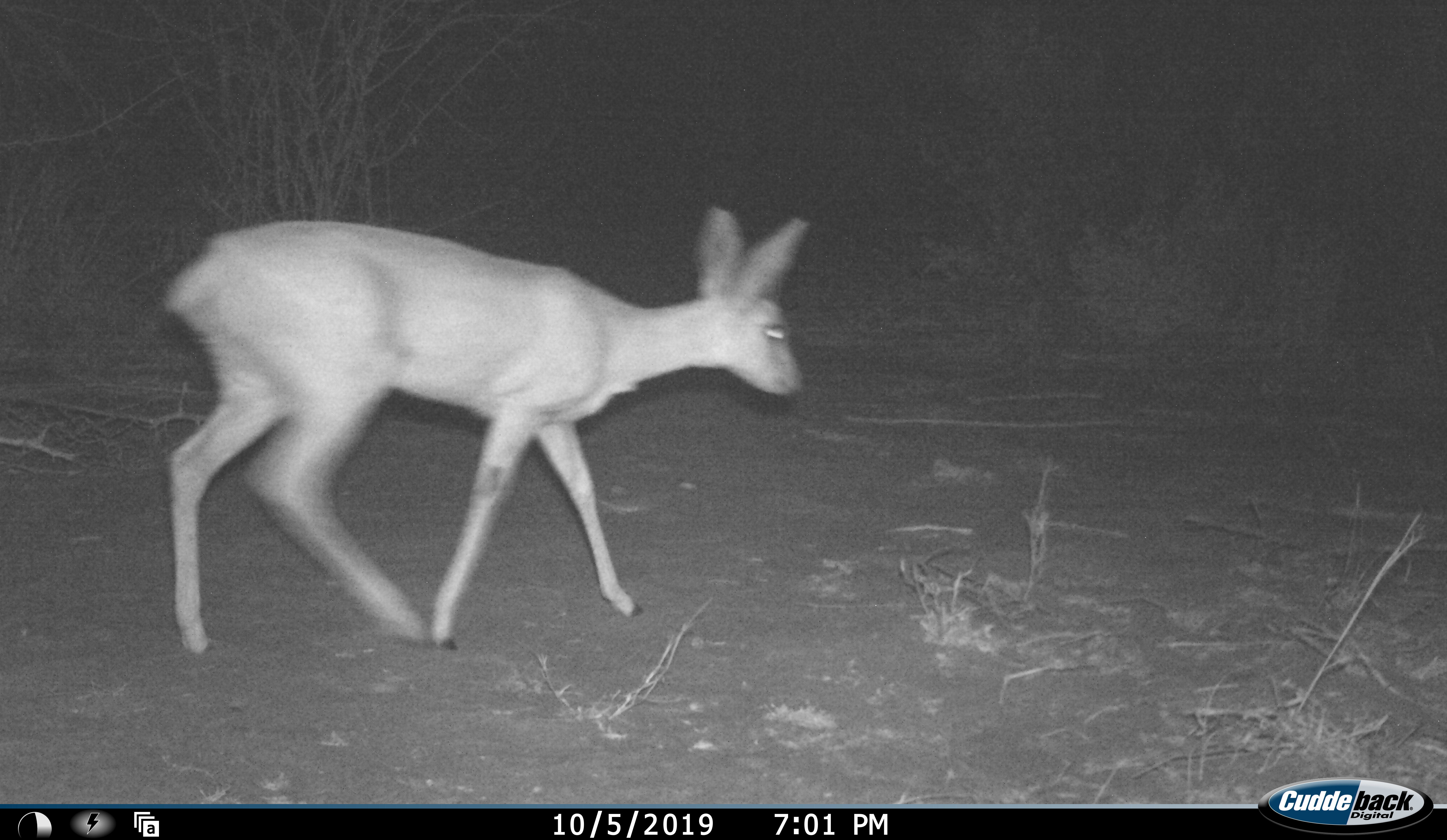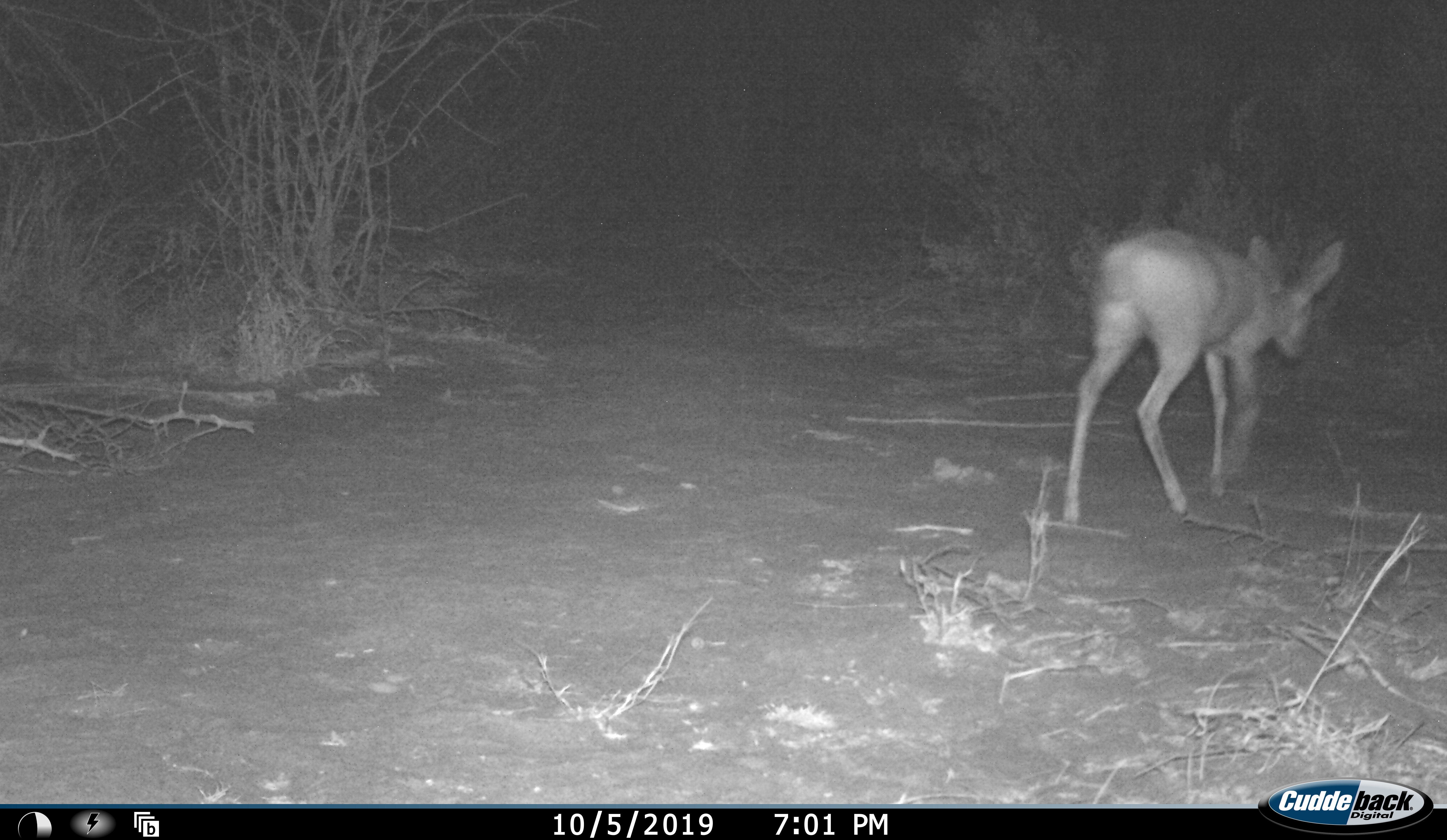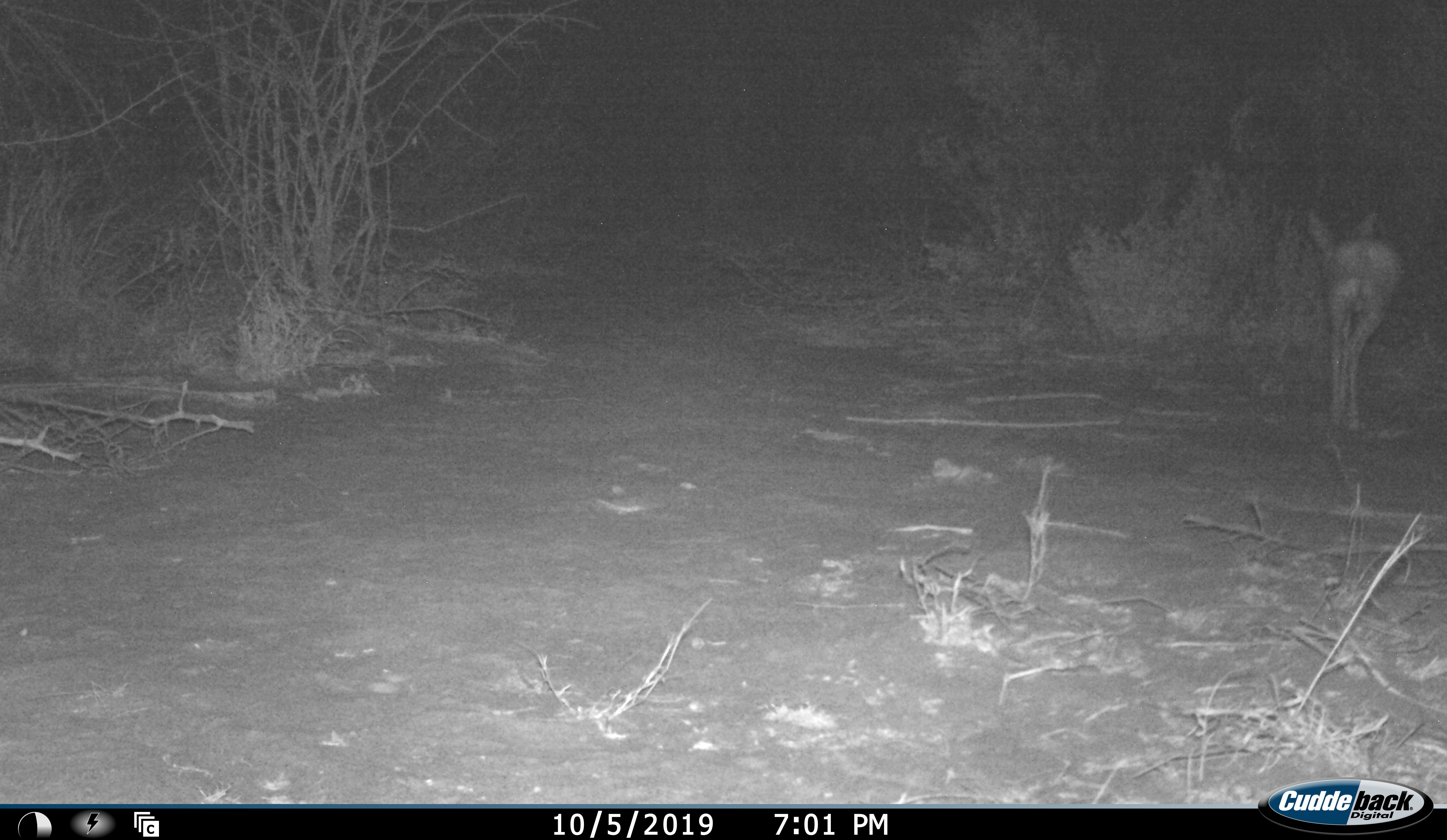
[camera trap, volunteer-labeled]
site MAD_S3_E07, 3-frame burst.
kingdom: Animalia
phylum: Chordata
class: Mammalia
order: Artiodactyla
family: Bovidae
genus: Raphicerus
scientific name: Raphicerus campestris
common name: steenbok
Steenbok (Raphicerus campestris), count 1. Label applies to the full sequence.